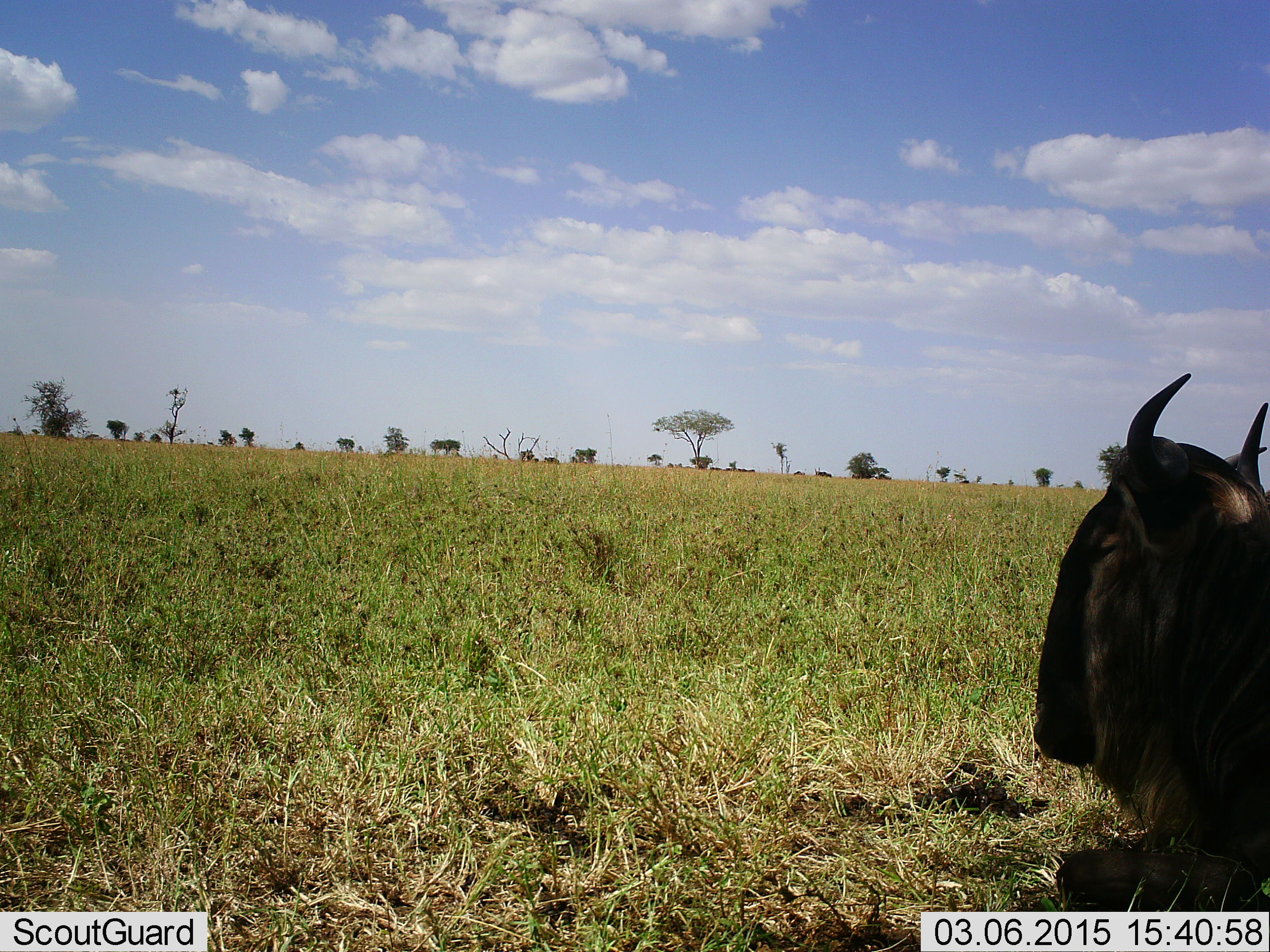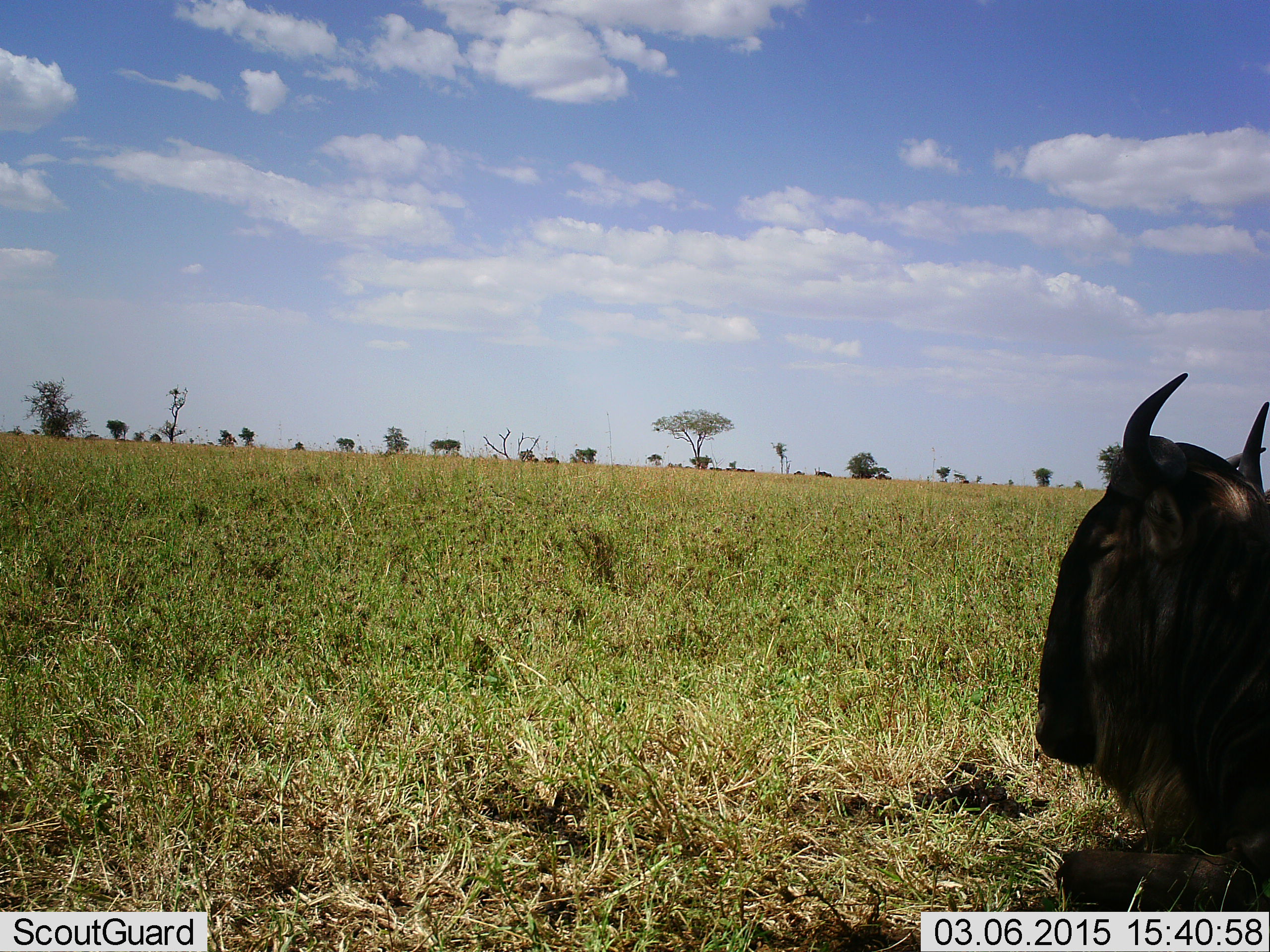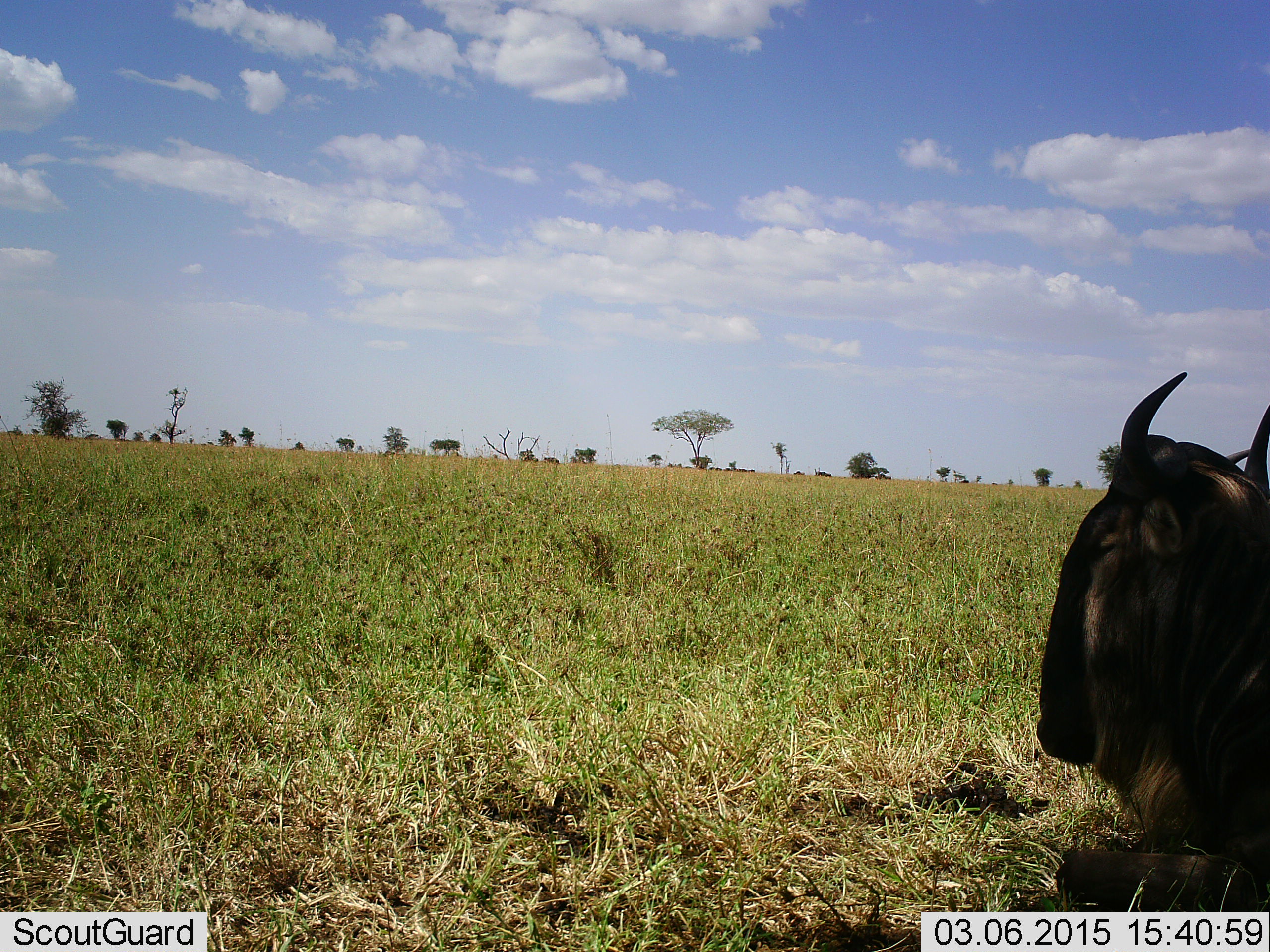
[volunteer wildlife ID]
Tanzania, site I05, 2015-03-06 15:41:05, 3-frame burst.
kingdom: Animalia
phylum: Chordata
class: Mammalia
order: Artiodactyla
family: Bovidae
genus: Connochaetes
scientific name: Connochaetes taurinus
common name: blue wildebeest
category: wildebeest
Wildebeest (blue wildebeest) (Connochaetes taurinus), count 1. Behavior (volunteer vote fractions): standing 10%, resting 90%, moving 0%, interacting 0%. Young present (vote fraction): 0%. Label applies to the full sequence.